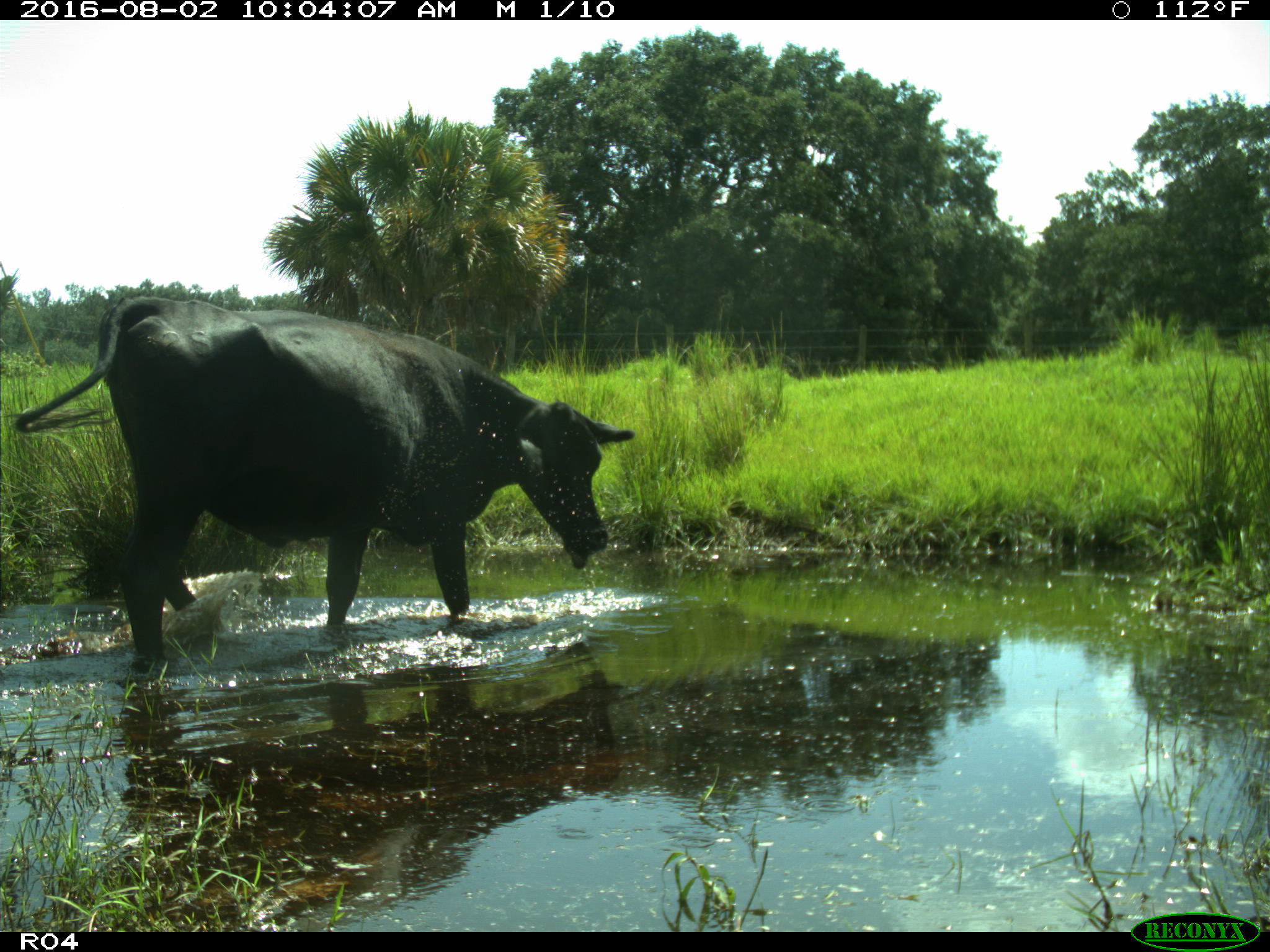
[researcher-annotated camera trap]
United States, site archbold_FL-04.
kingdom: Animalia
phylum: Chordata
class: Mammalia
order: Artiodactyla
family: Bovidae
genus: Bos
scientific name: Bos taurus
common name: domestic cow